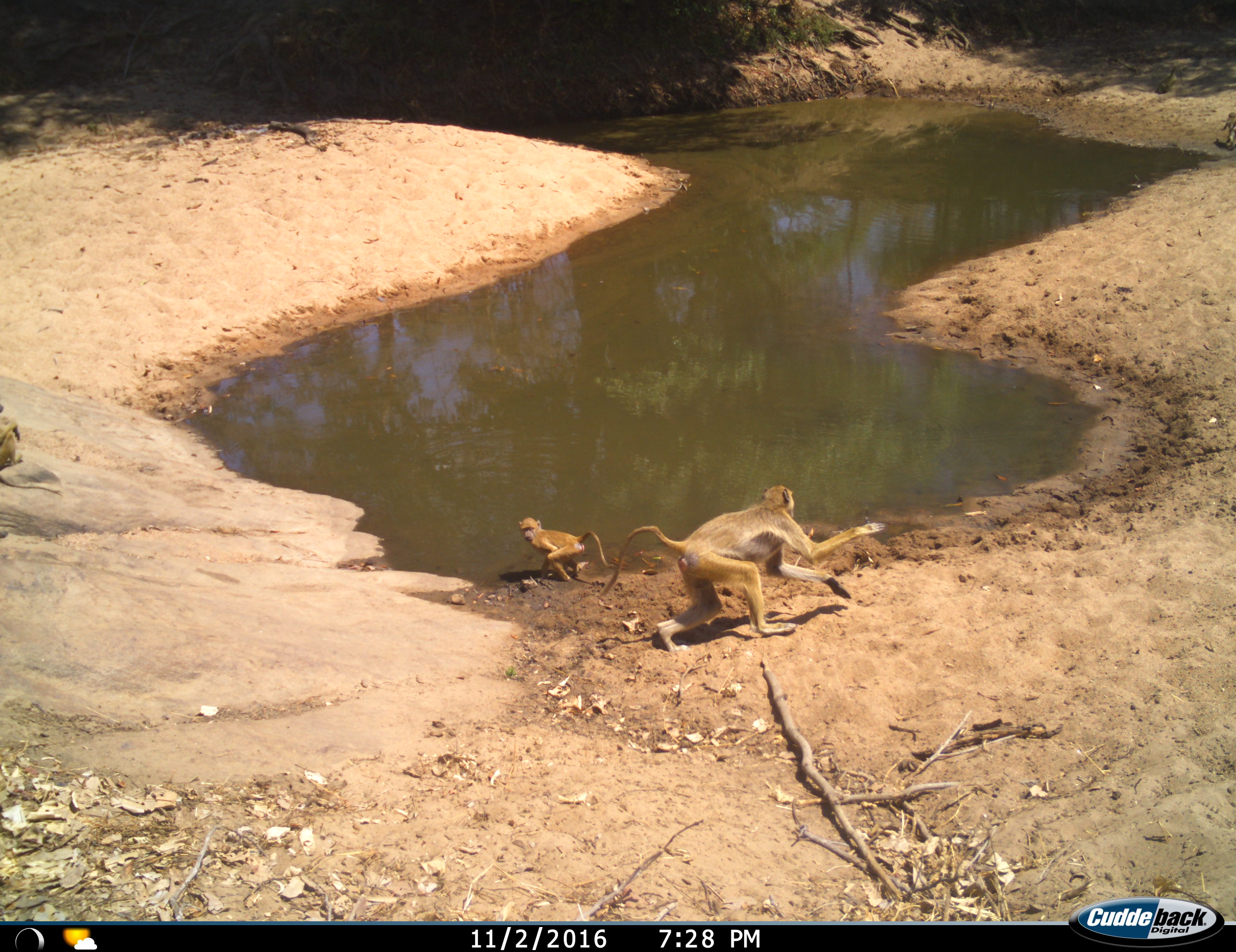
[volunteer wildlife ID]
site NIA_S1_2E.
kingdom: Animalia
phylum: Chordata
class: Mammalia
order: Primates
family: Cercopithecidae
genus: Papio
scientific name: Papio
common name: baboon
Baboon (Papio), count 3. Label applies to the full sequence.